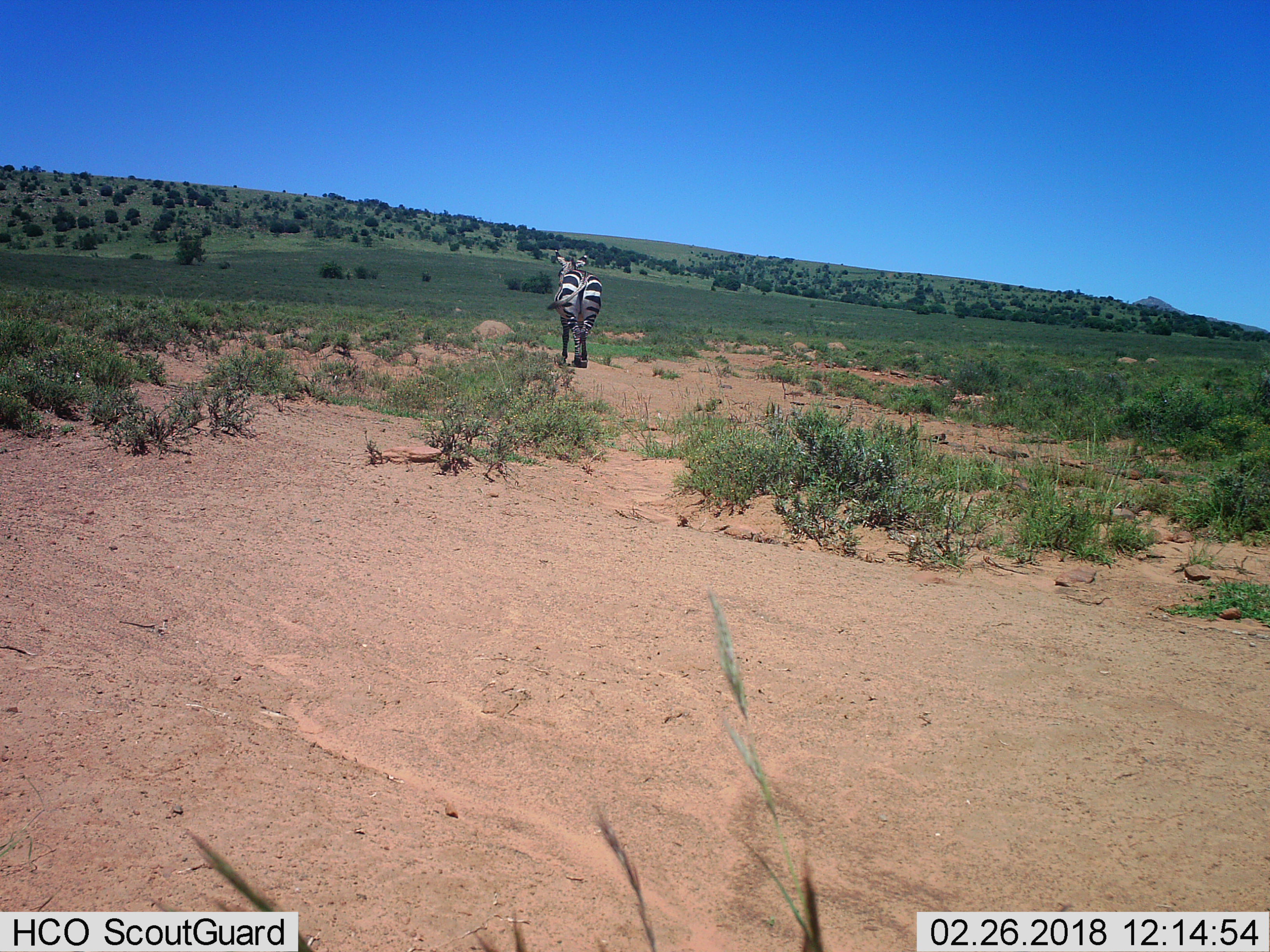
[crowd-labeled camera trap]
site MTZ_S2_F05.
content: unidentified animal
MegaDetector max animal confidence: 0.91